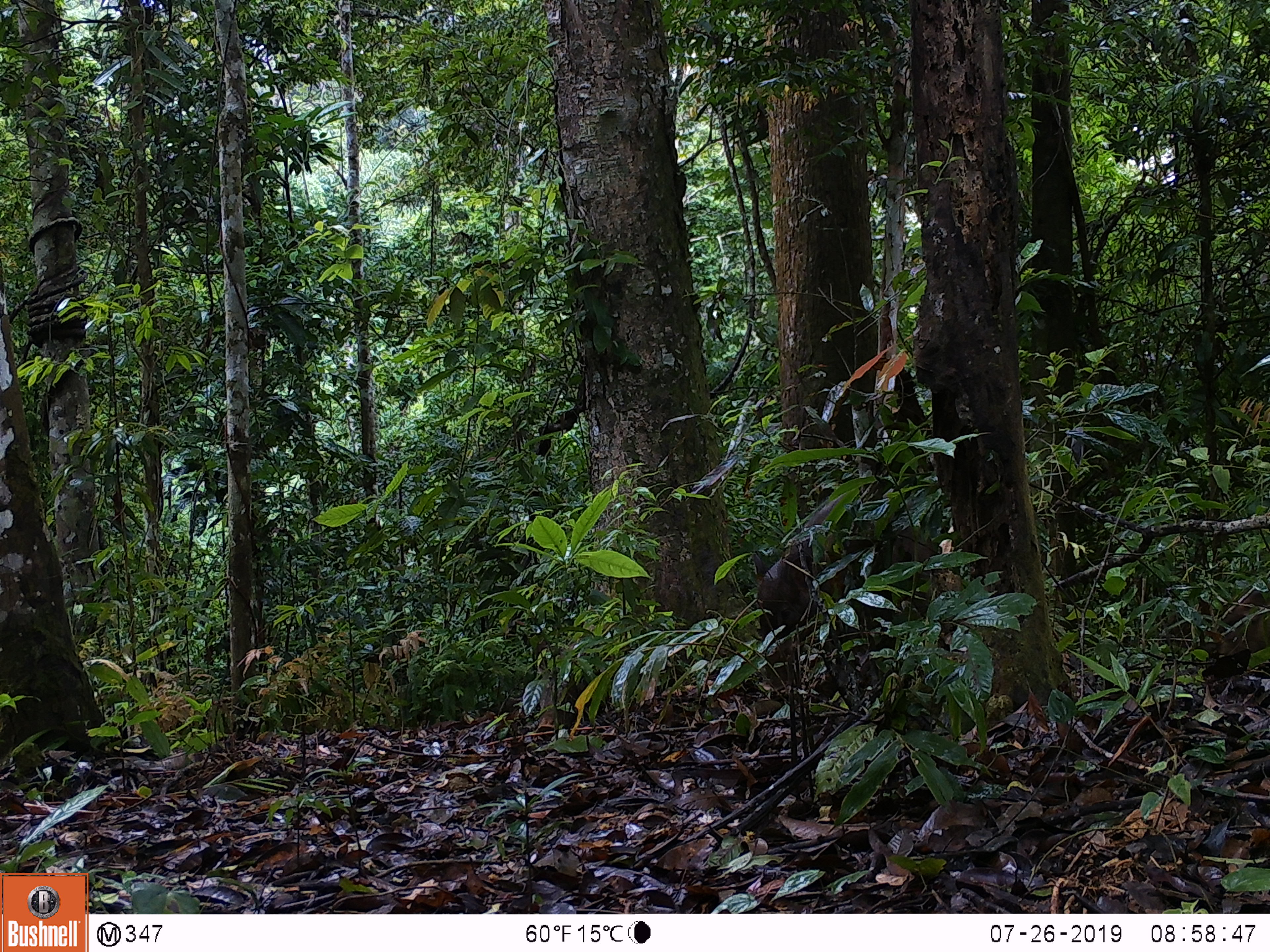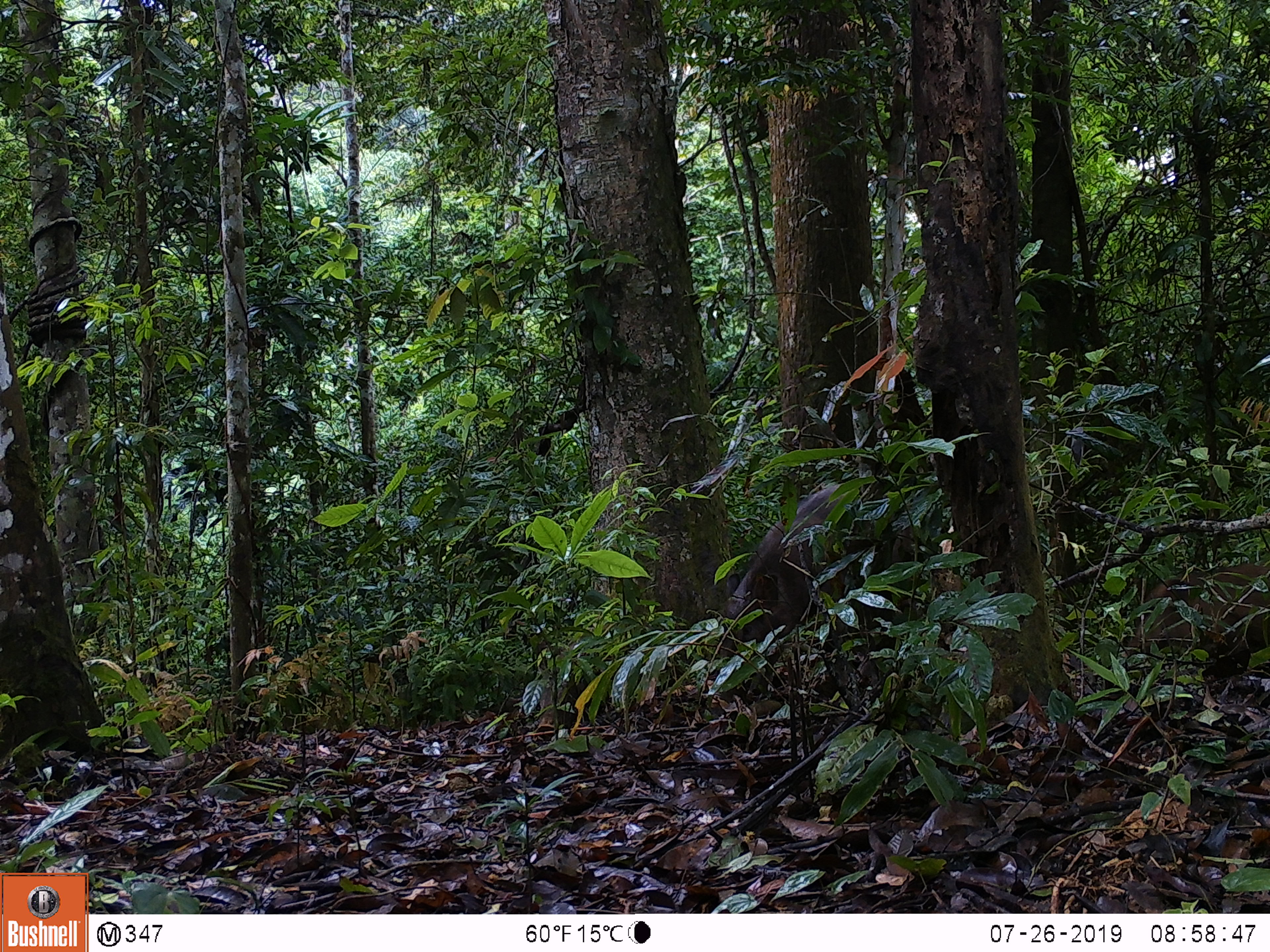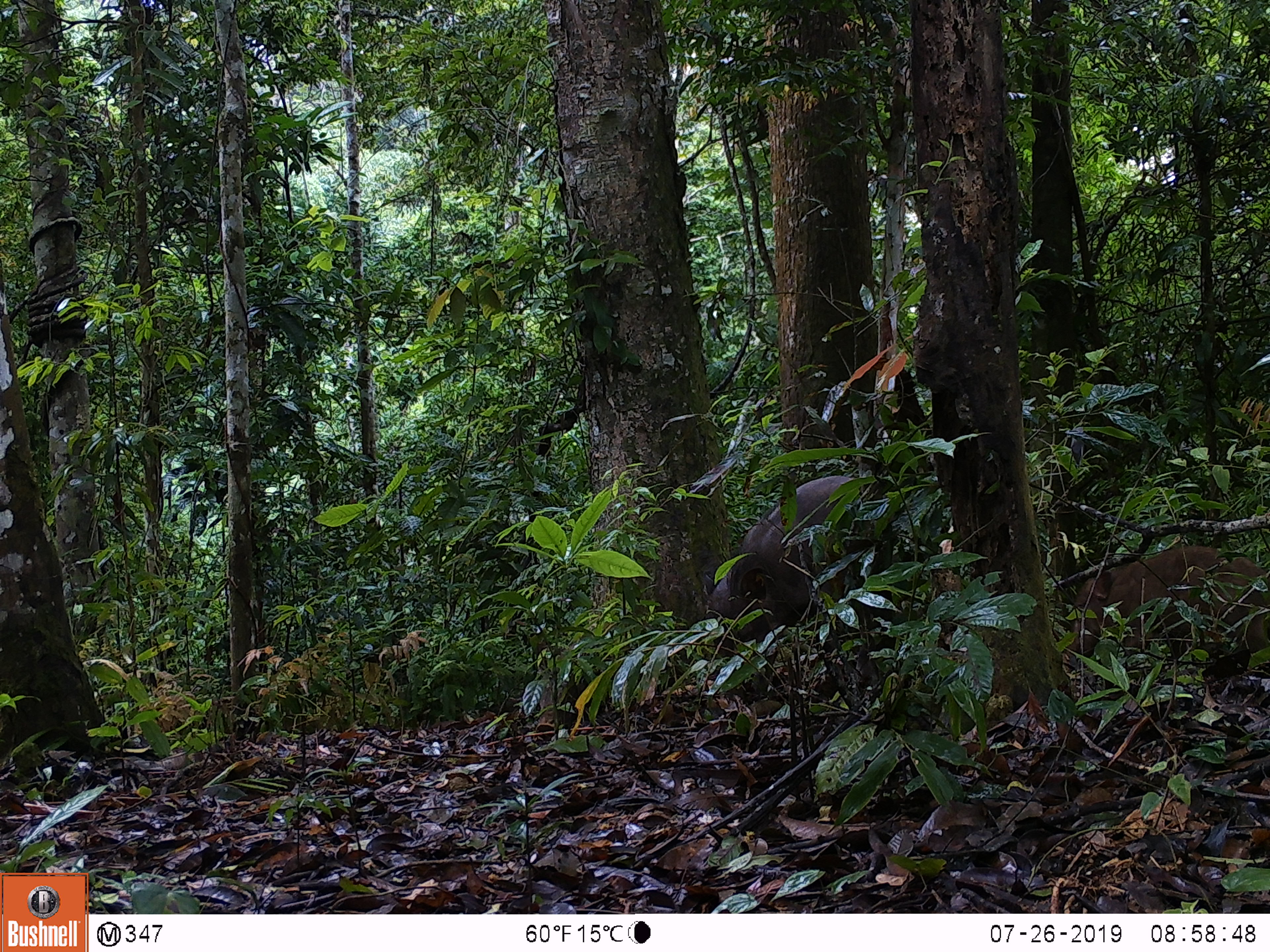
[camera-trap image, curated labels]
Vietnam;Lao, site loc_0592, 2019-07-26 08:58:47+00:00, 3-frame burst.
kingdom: Animalia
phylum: Chordata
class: Mammalia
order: Artiodactyla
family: Suidae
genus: Sus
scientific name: Sus scrofa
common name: eurasian wild pig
Eurasian wild pig (Sus scrofa). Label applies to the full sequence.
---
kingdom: Animalia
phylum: Chordata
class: Aves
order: Galliformes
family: Phasianidae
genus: Polyplectron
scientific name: Polyplectron bicalcaratum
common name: gray peacock-pheasant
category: grey peacock pheasant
Grey peacock pheasant (gray peacock-pheasant) (Polyplectron bicalcaratum). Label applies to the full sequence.